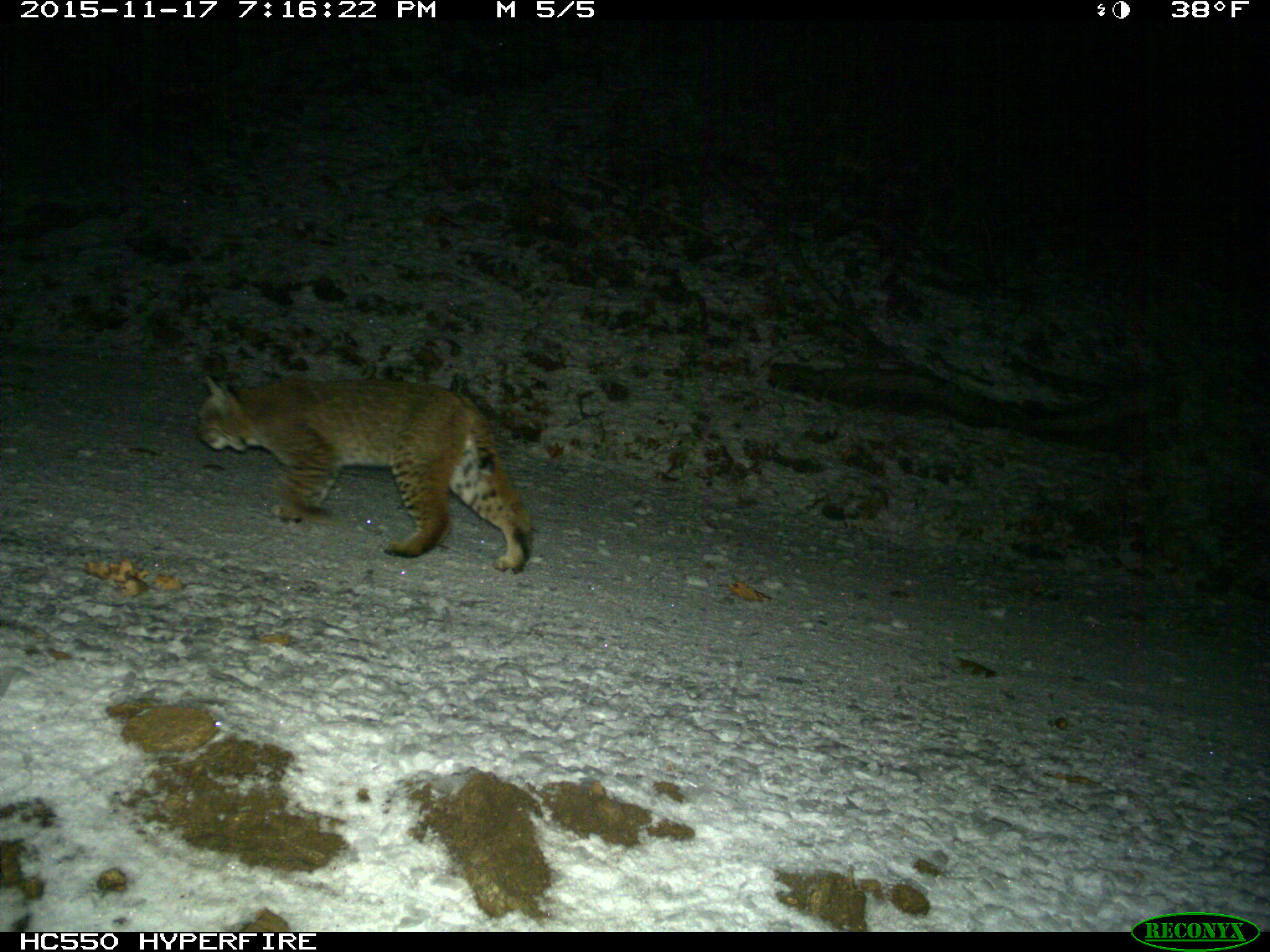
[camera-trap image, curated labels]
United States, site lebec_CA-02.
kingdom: Animalia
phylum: Chordata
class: Mammalia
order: Carnivora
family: Felidae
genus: Lynx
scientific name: Lynx rufus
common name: bobcat